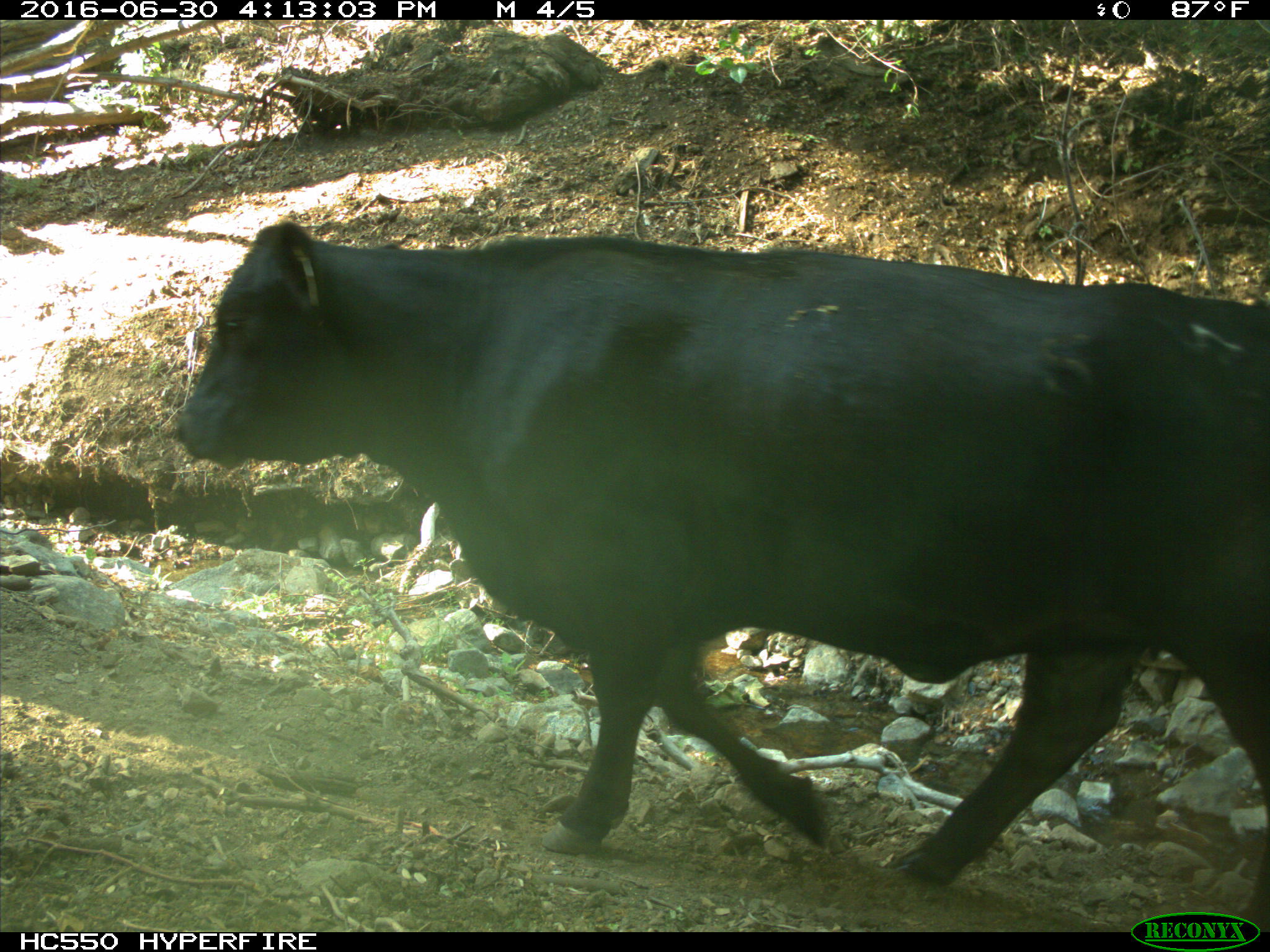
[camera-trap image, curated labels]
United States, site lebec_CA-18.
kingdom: Animalia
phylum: Chordata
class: Mammalia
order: Artiodactyla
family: Bovidae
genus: Bos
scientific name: Bos taurus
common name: domestic cow